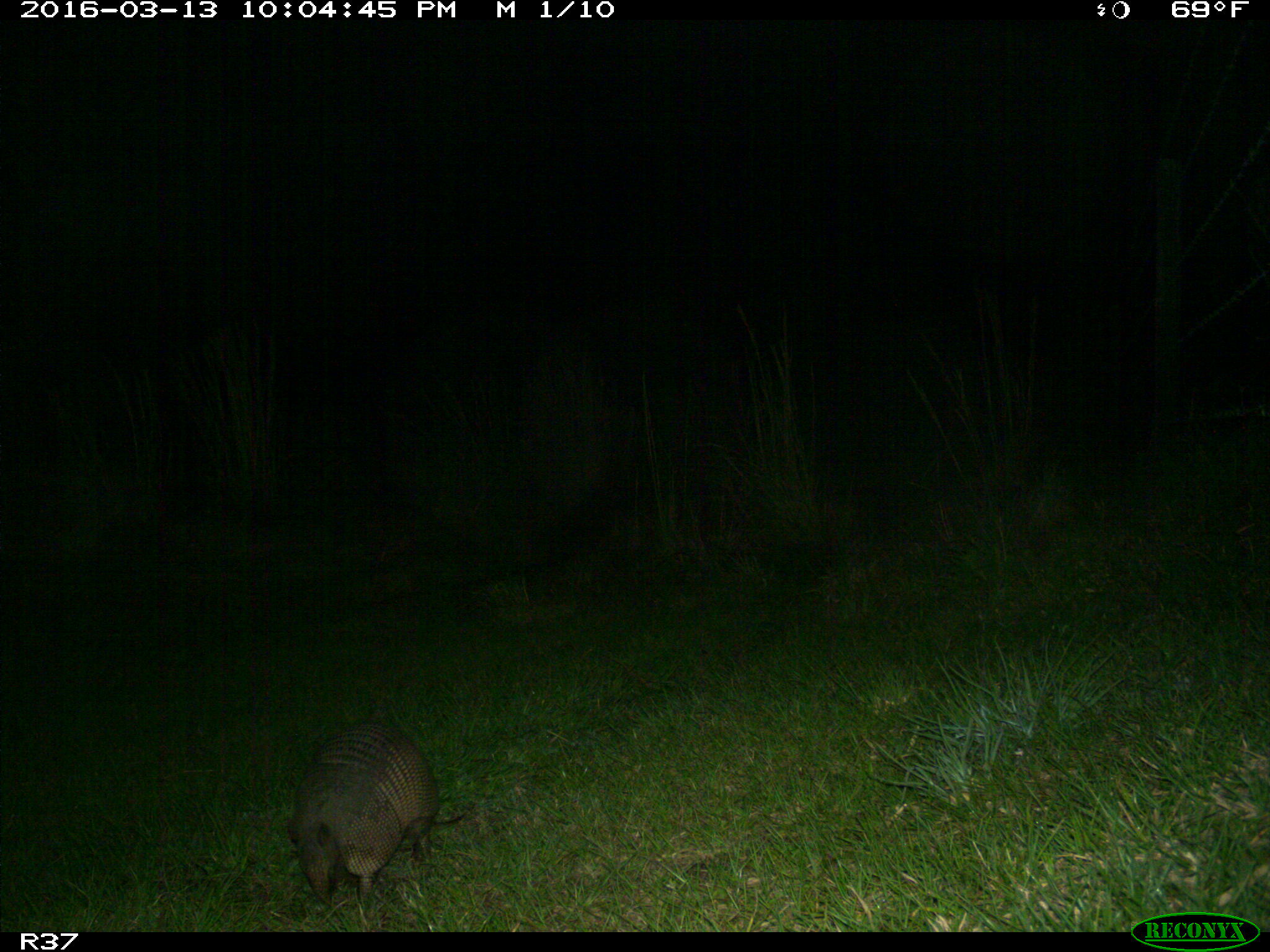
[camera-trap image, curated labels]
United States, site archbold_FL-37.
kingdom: Animalia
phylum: Chordata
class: Mammalia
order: Cingulata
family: Dasypodidae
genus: Dasypus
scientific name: Dasypus novemcinctus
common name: nine-banded armadillo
Dasypus novemcinctus (nine-banded armadillo).